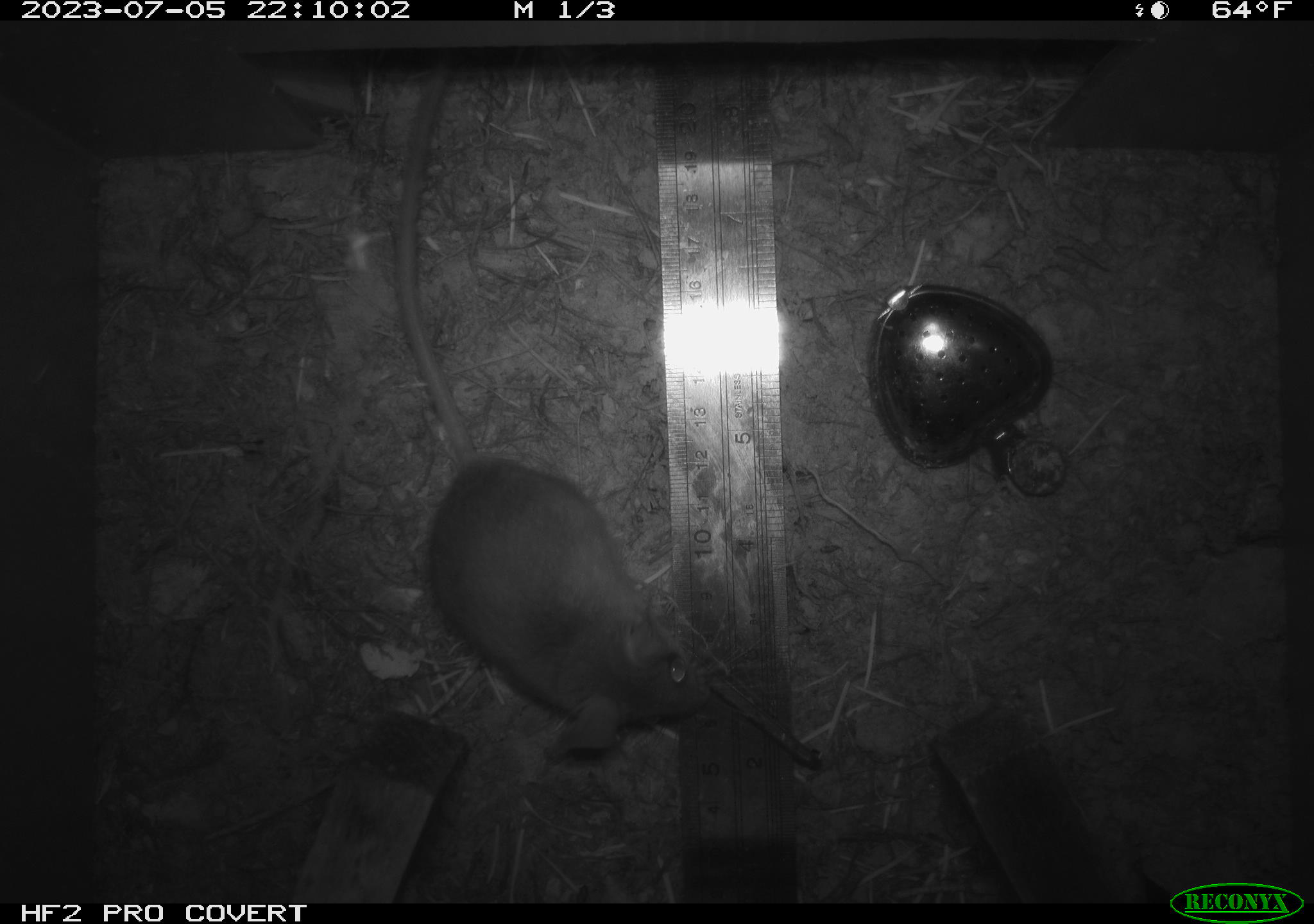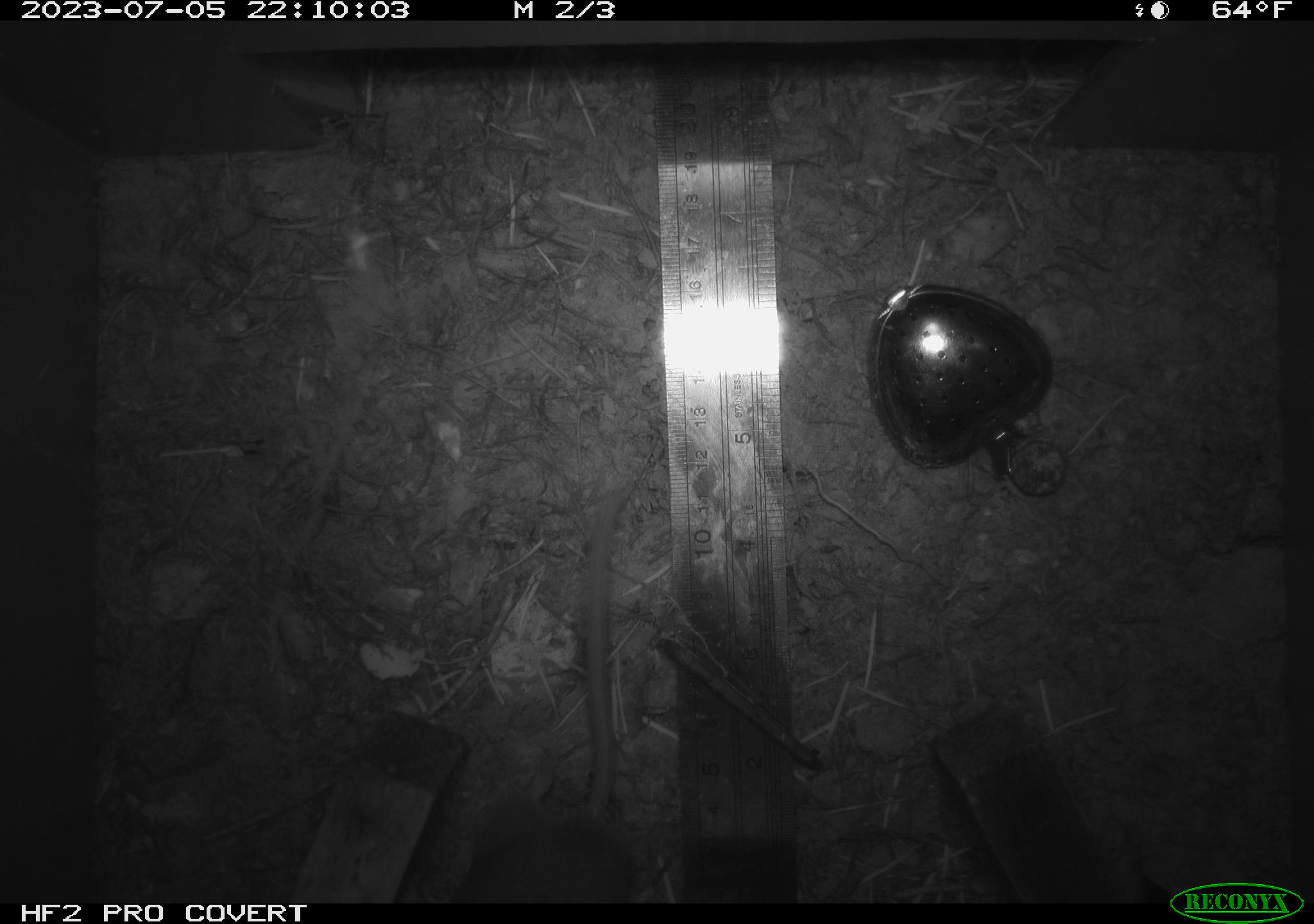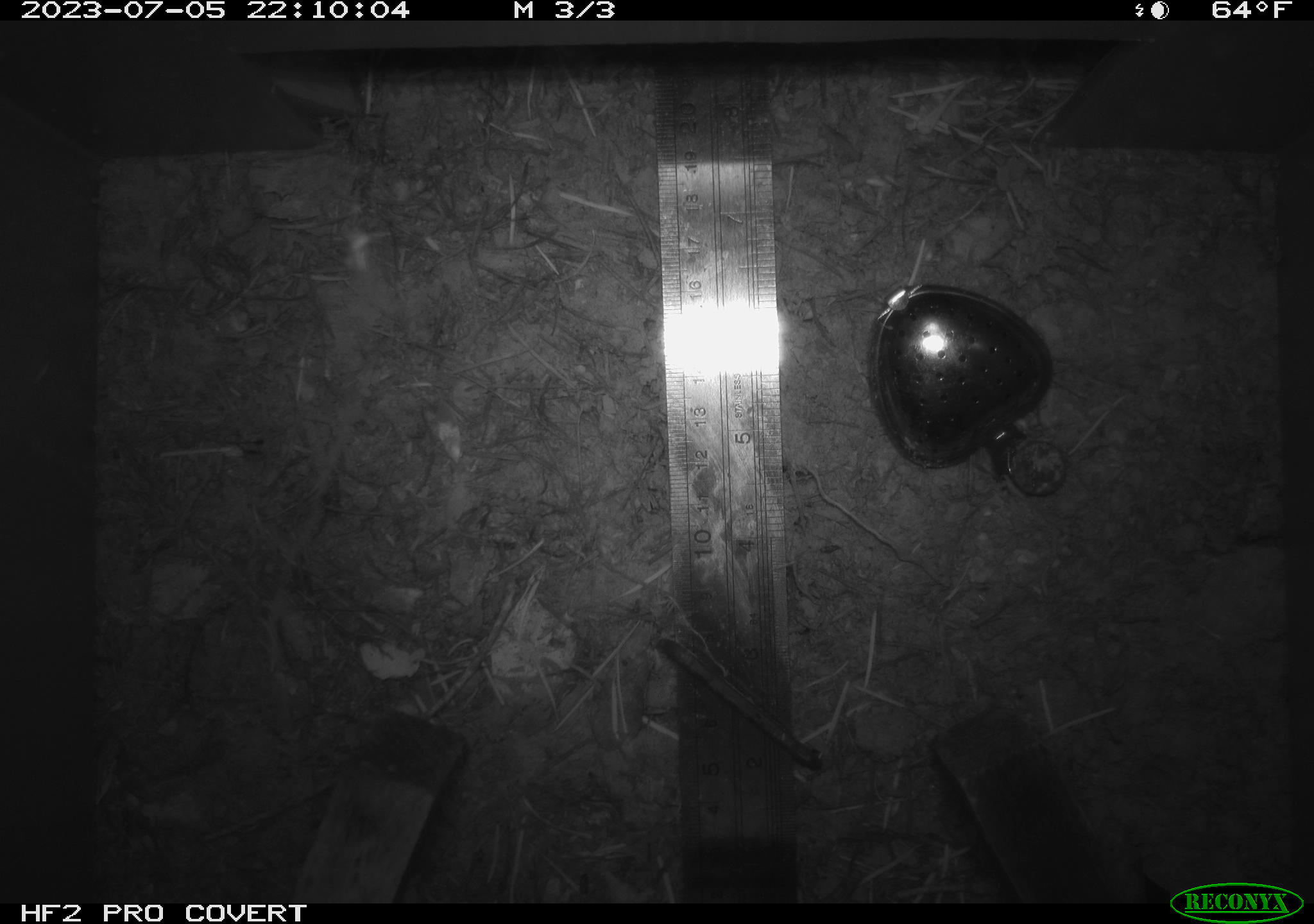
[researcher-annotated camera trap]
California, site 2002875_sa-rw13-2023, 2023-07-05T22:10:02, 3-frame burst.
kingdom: Animalia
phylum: Chordata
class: Mammalia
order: Rodentia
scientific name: Rodentia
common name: mouse species